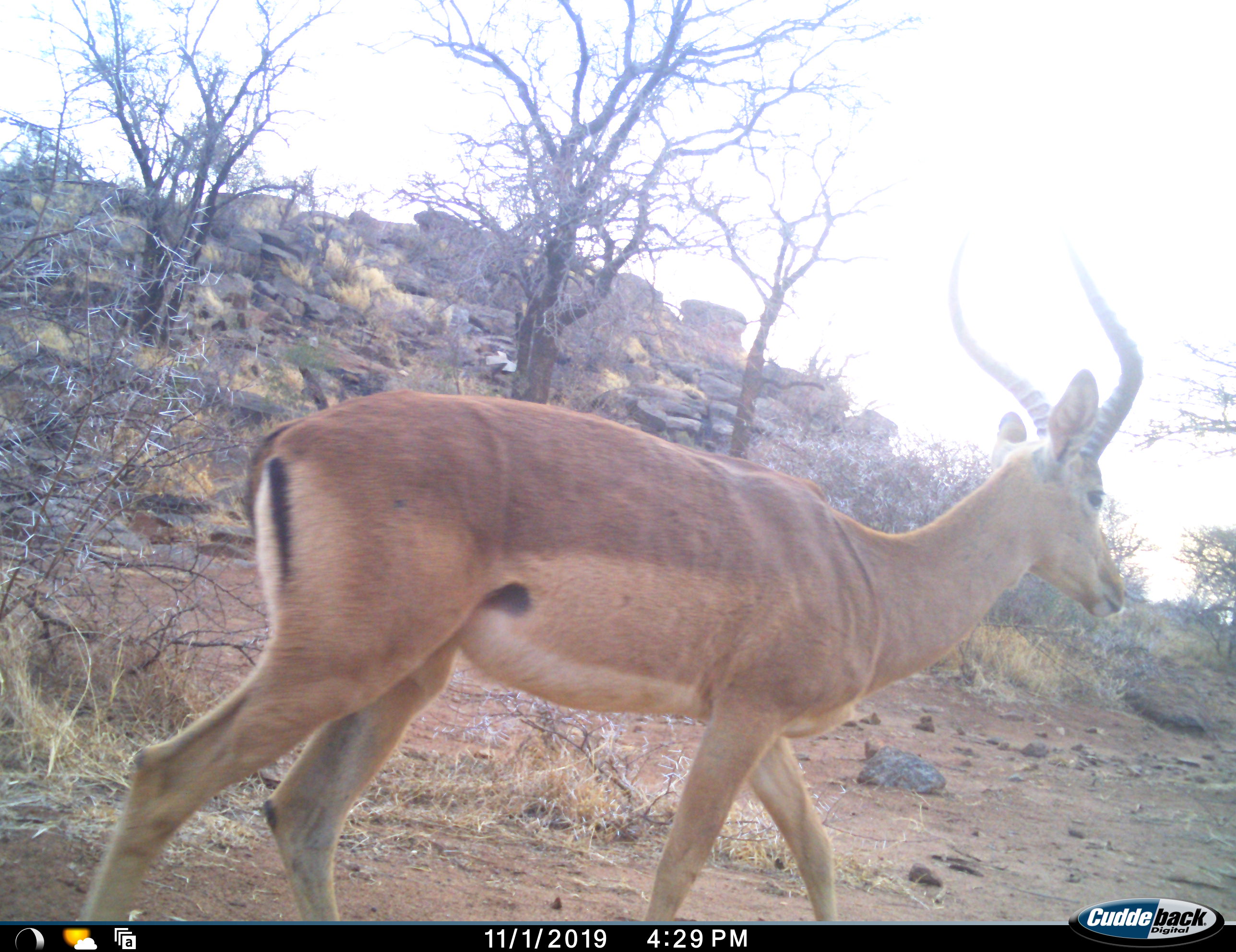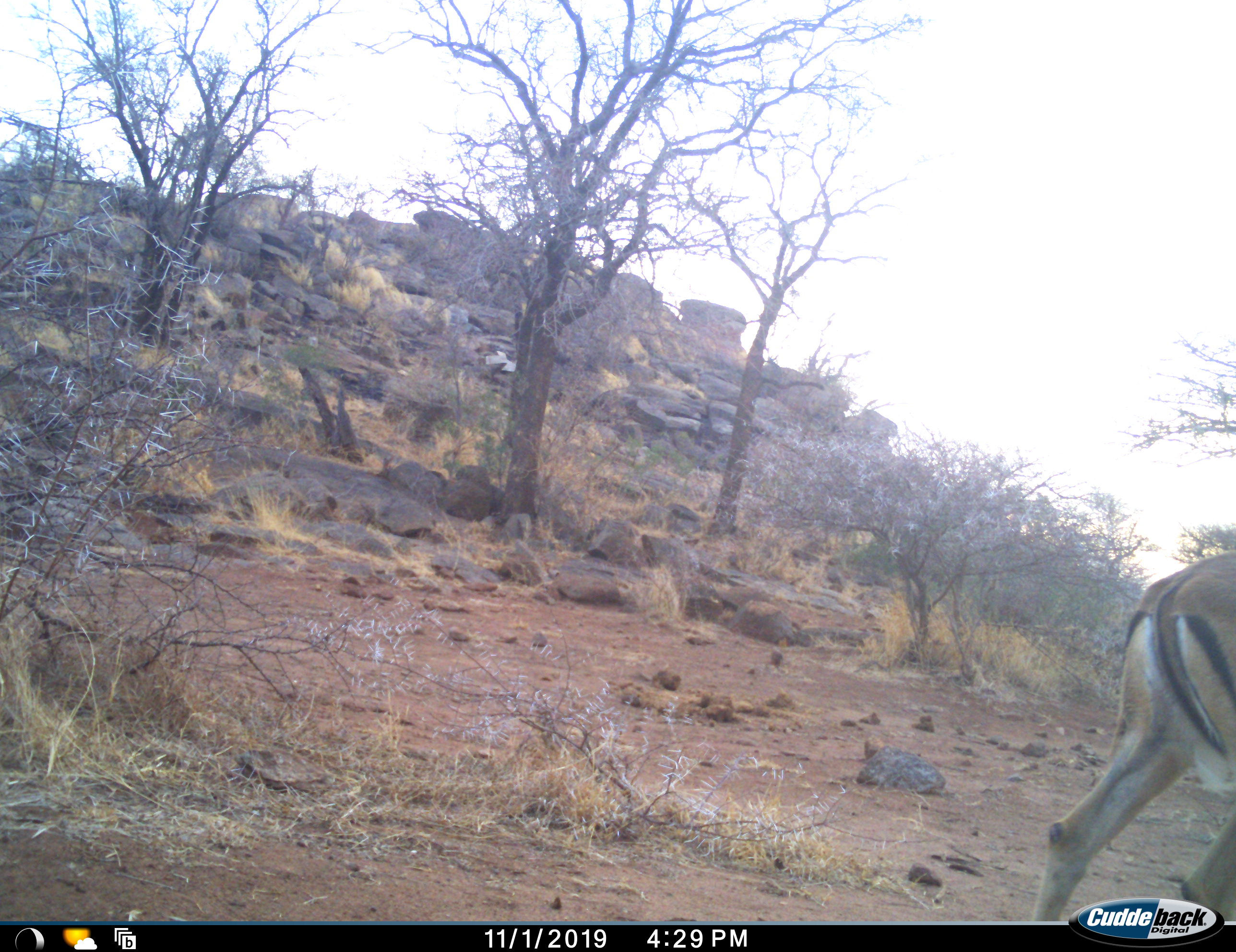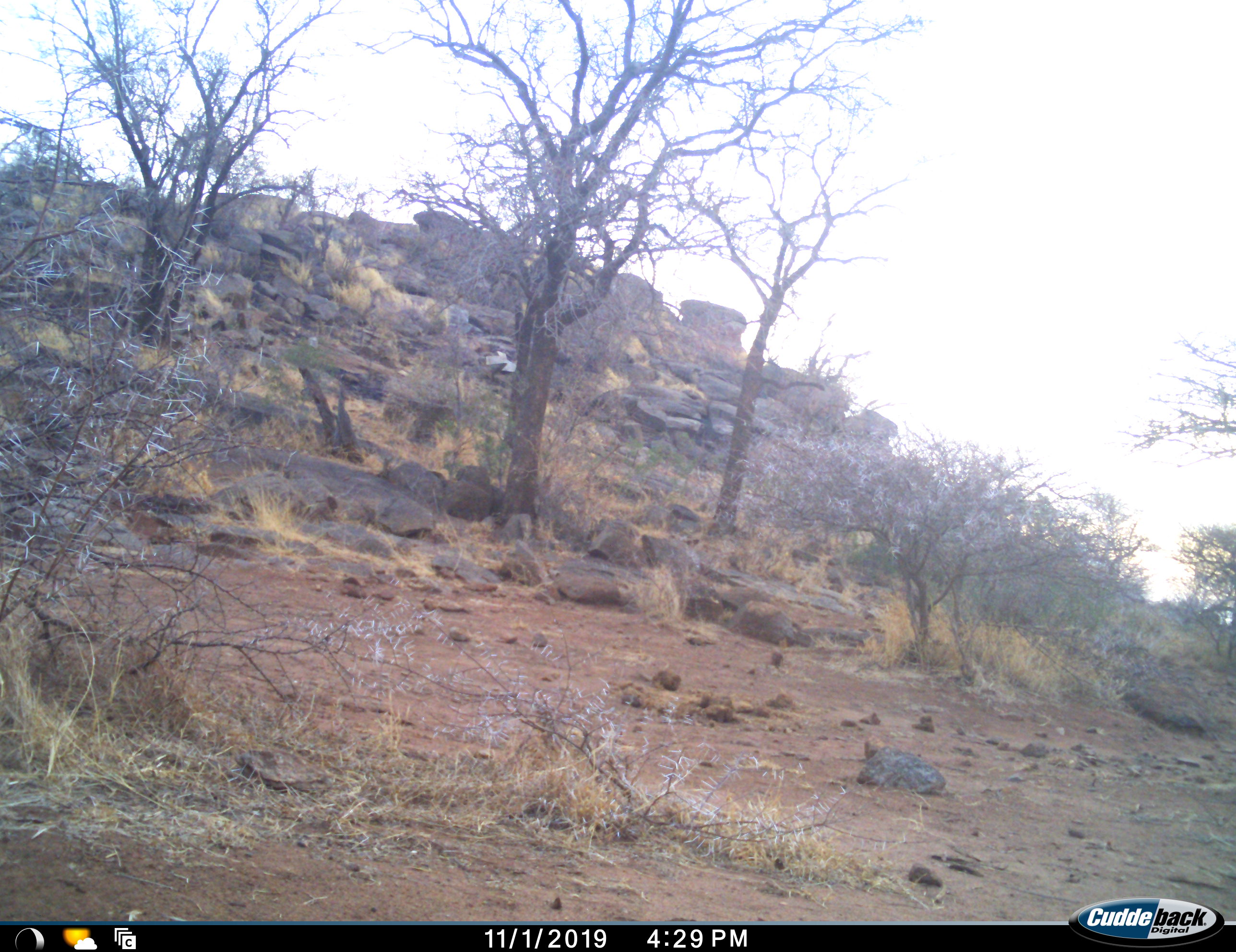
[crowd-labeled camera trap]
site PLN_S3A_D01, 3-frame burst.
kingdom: Animalia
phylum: Chordata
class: Mammalia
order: Artiodactyla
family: Bovidae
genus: Aepyceros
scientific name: Aepyceros melampus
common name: impala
Impala (Aepyceros melampus), count 1. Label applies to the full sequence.